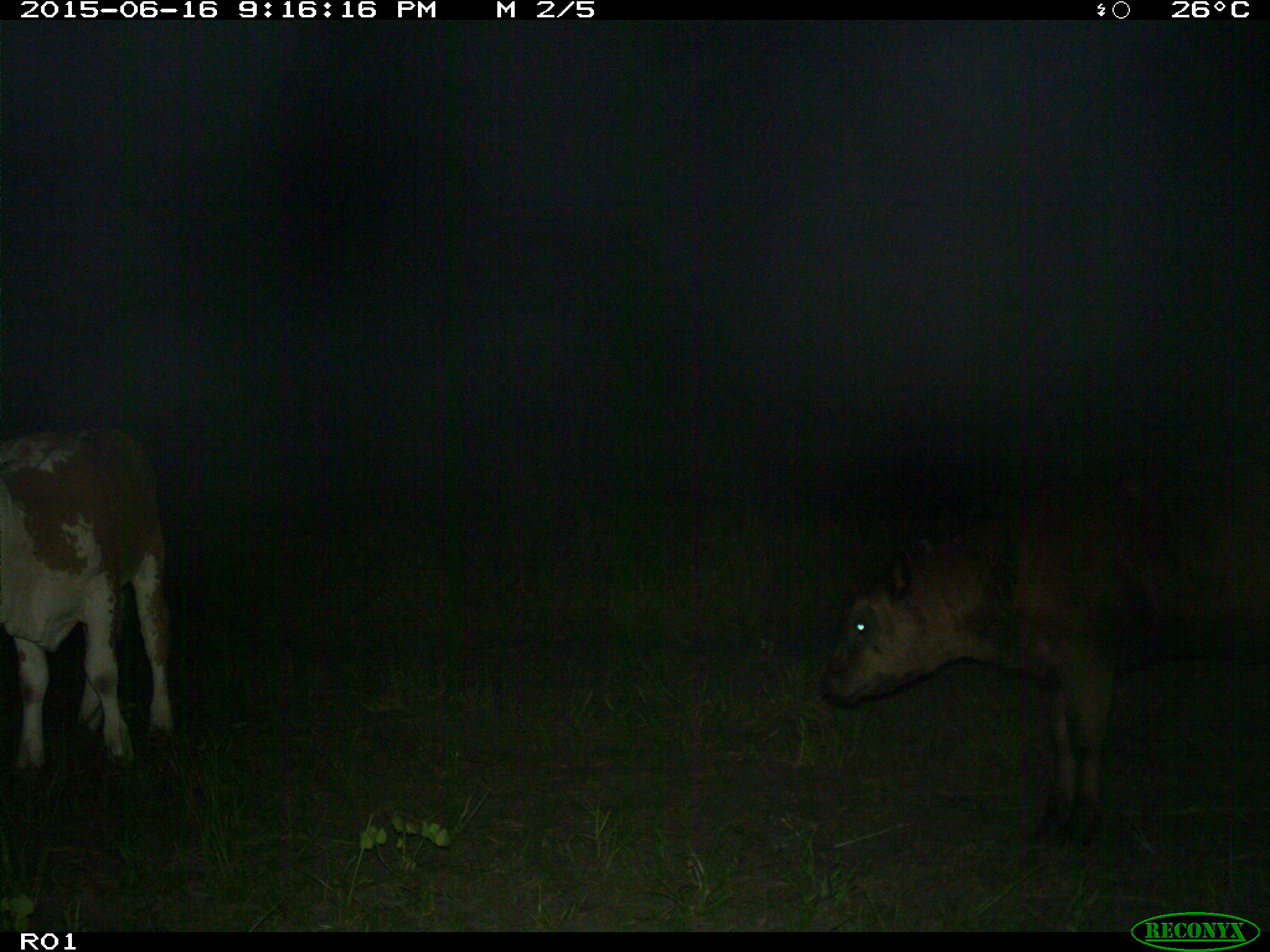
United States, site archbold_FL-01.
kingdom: Animalia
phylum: Chordata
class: Mammalia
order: Artiodactyla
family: Bovidae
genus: Bos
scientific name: Bos taurus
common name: domestic cow